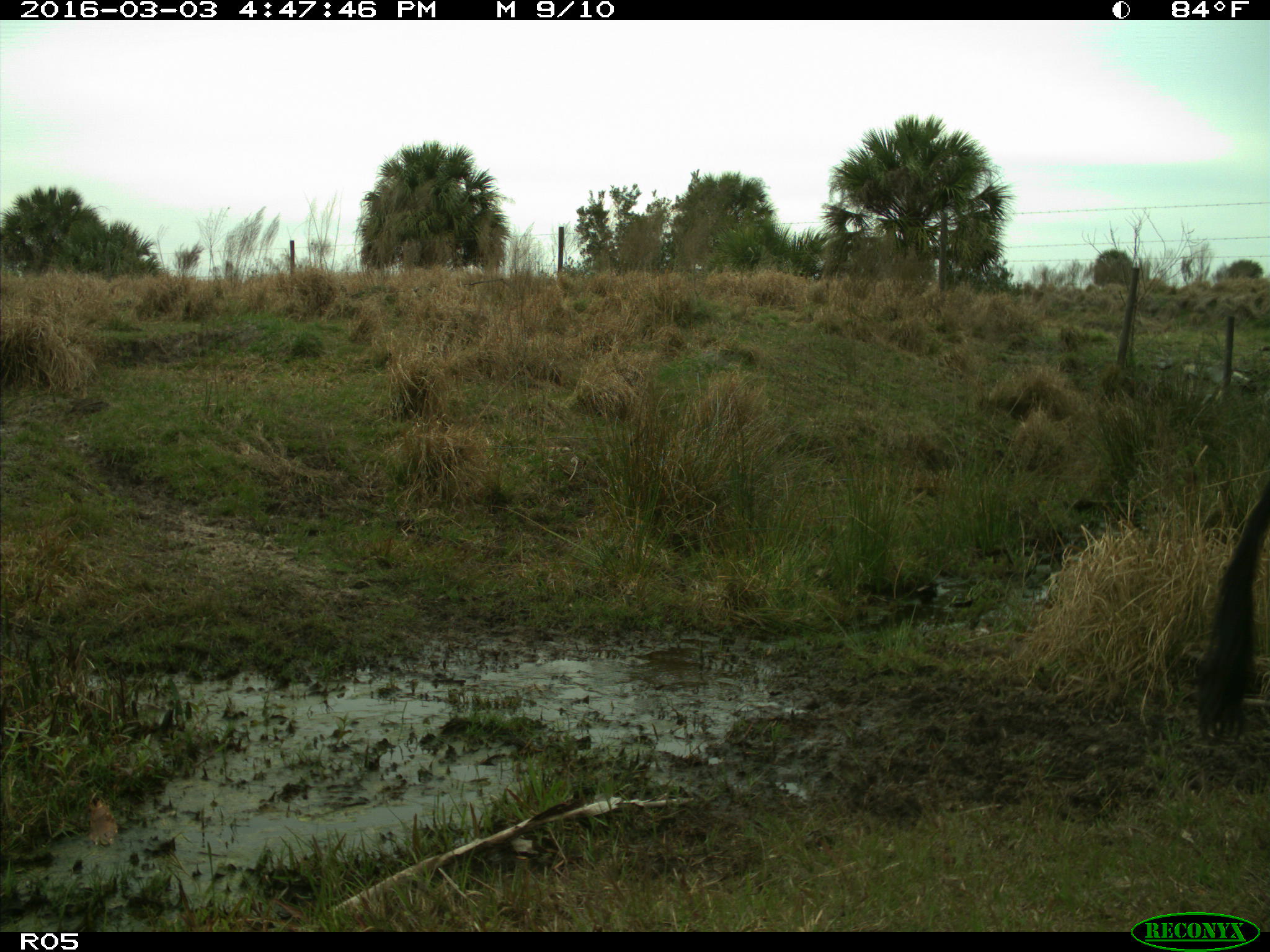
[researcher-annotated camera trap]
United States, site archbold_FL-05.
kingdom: Animalia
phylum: Chordata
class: Mammalia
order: Artiodactyla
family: Bovidae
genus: Bos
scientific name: Bos taurus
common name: domestic cow